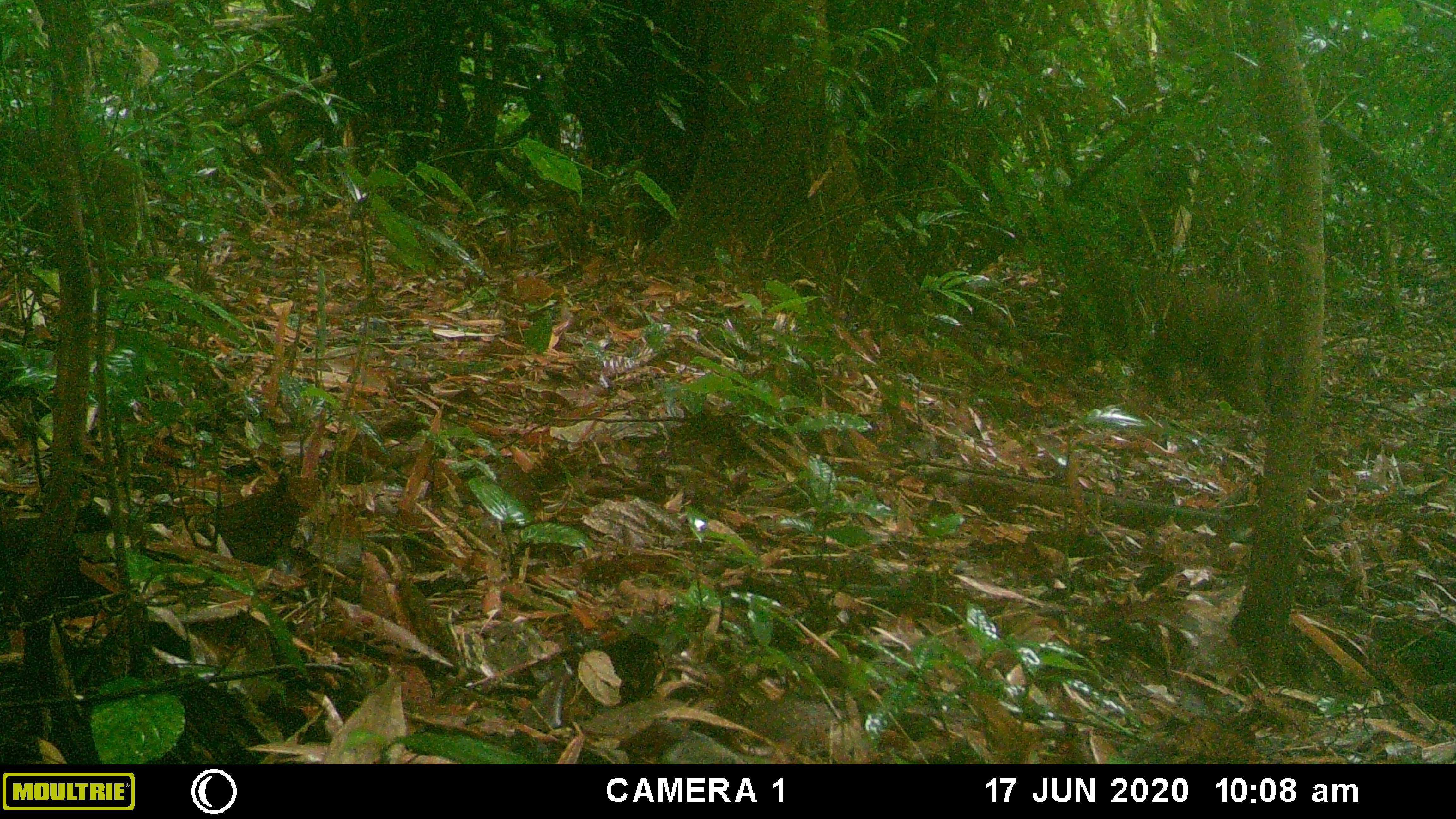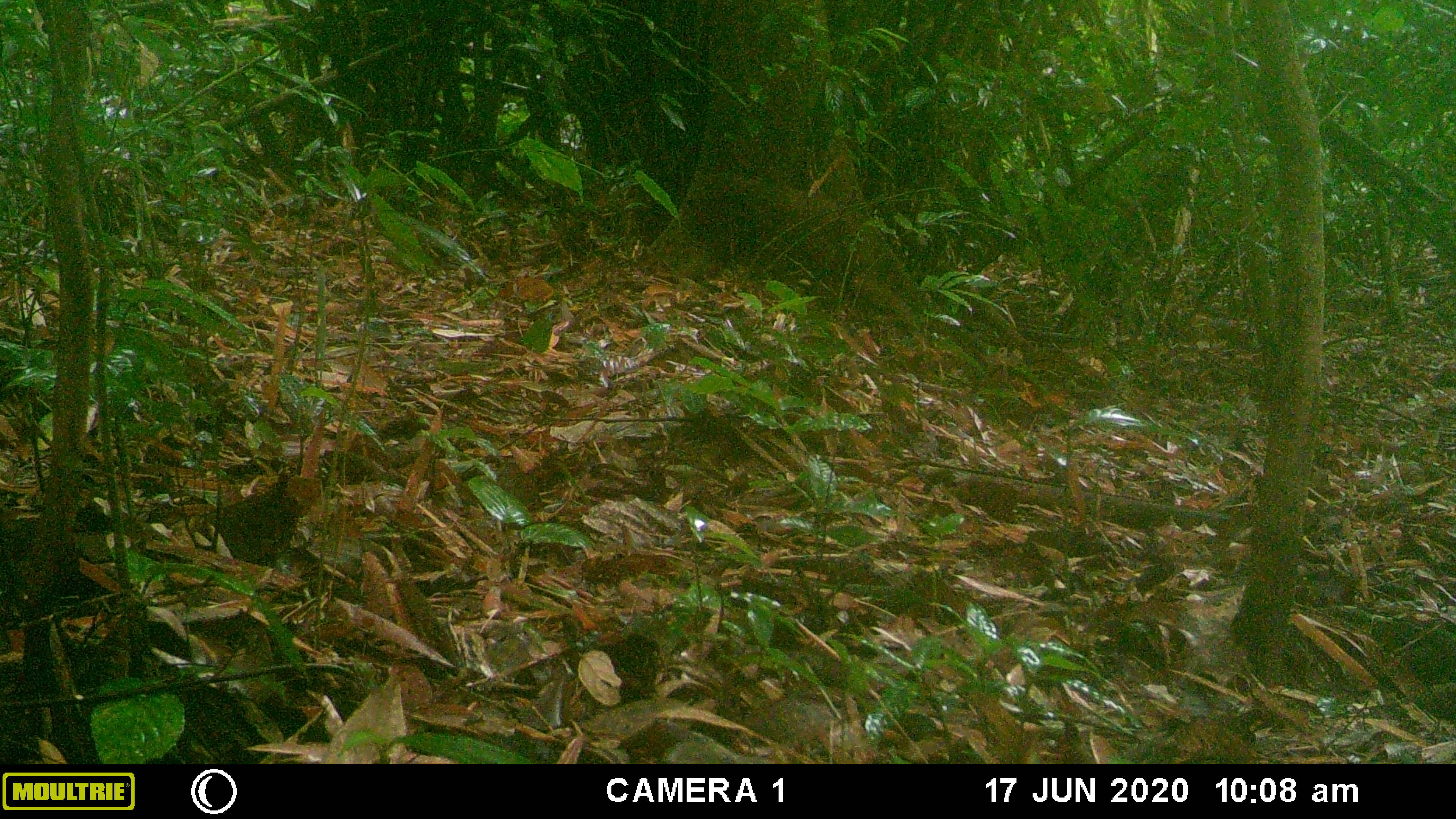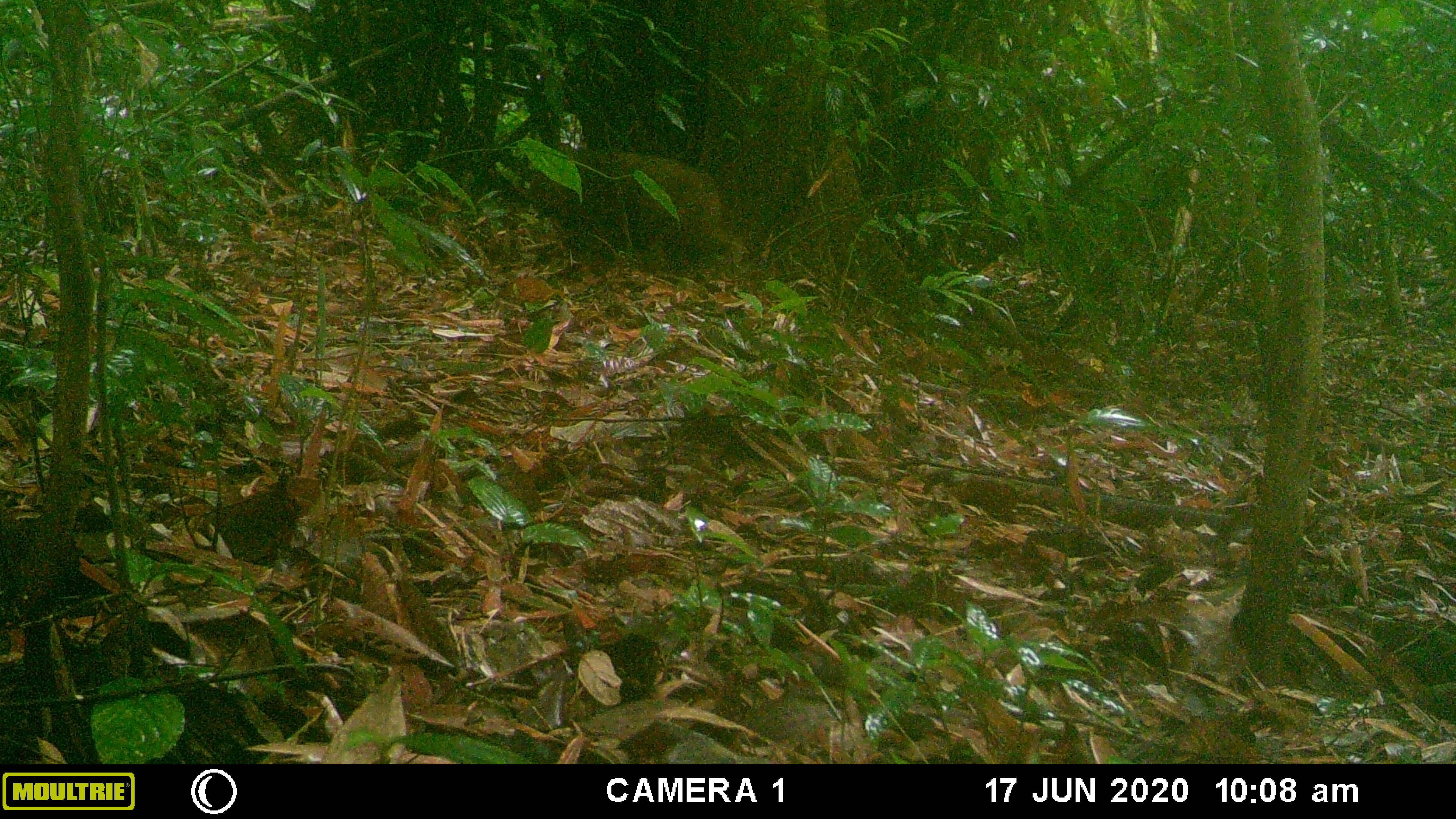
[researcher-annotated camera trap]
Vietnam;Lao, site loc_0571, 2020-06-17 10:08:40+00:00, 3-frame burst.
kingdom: Animalia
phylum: Chordata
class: Mammalia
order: Primates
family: Cercopithecidae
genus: Macaca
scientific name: Macaca arctoides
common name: stump-tailed macaque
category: stump tailed macaque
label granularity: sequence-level